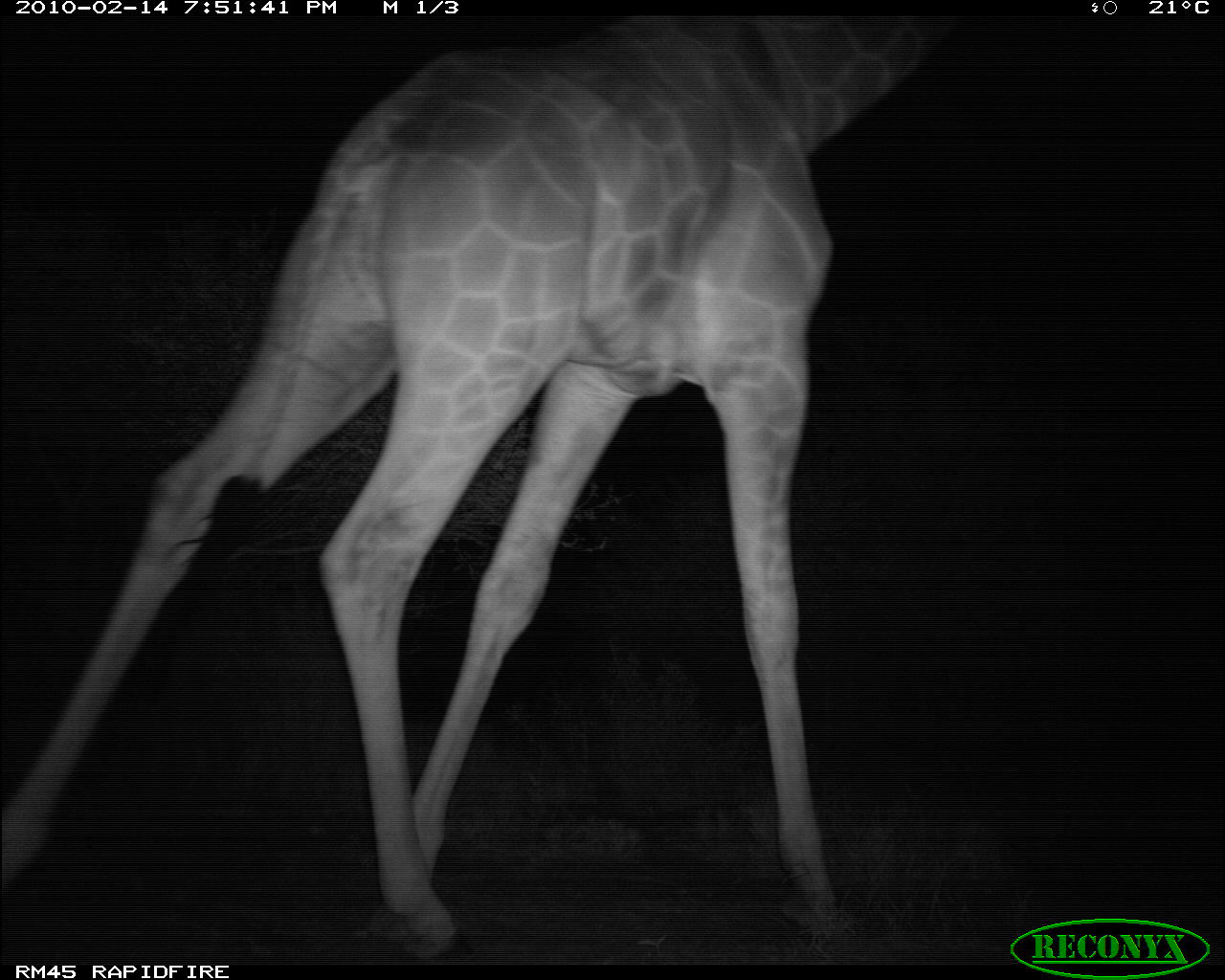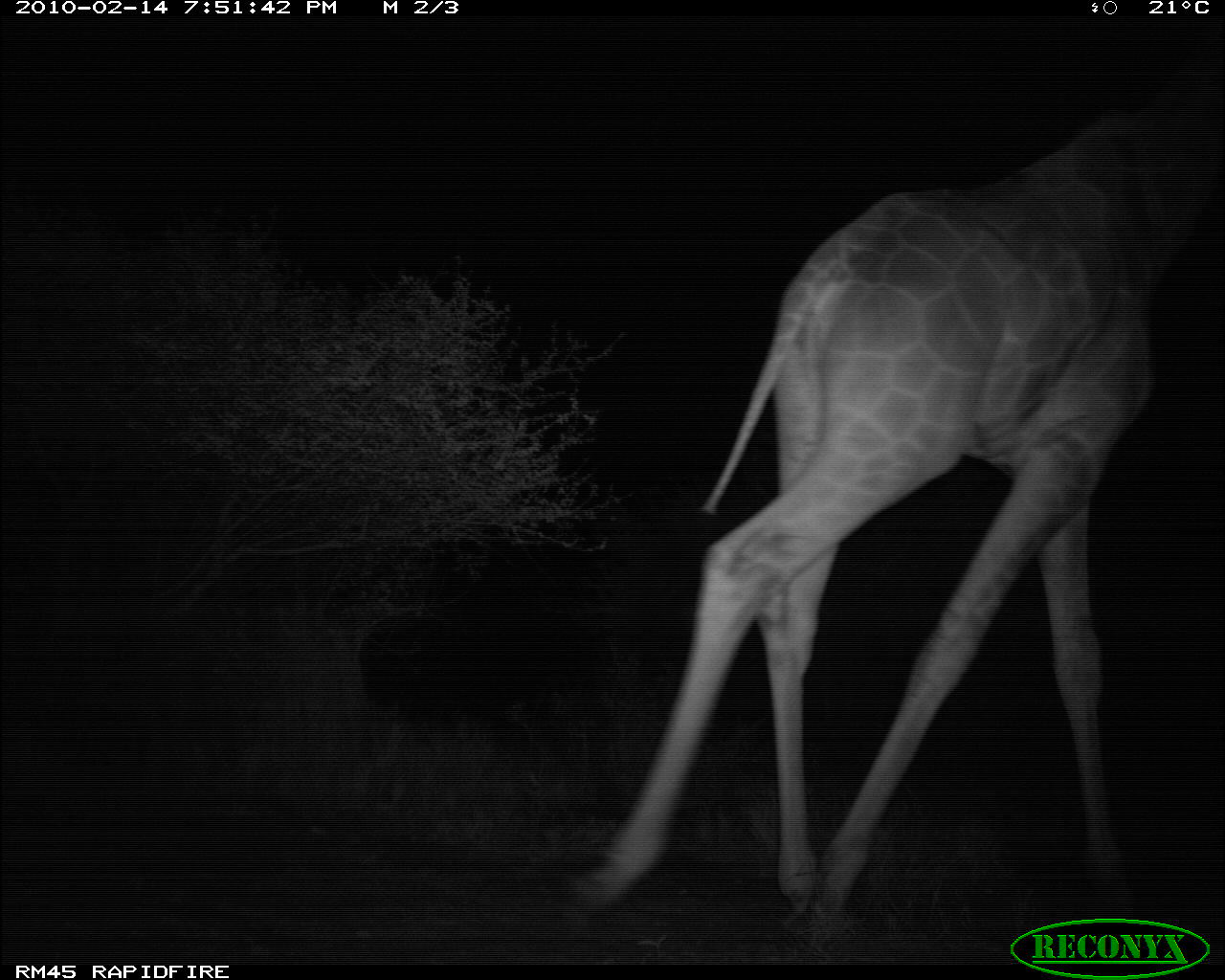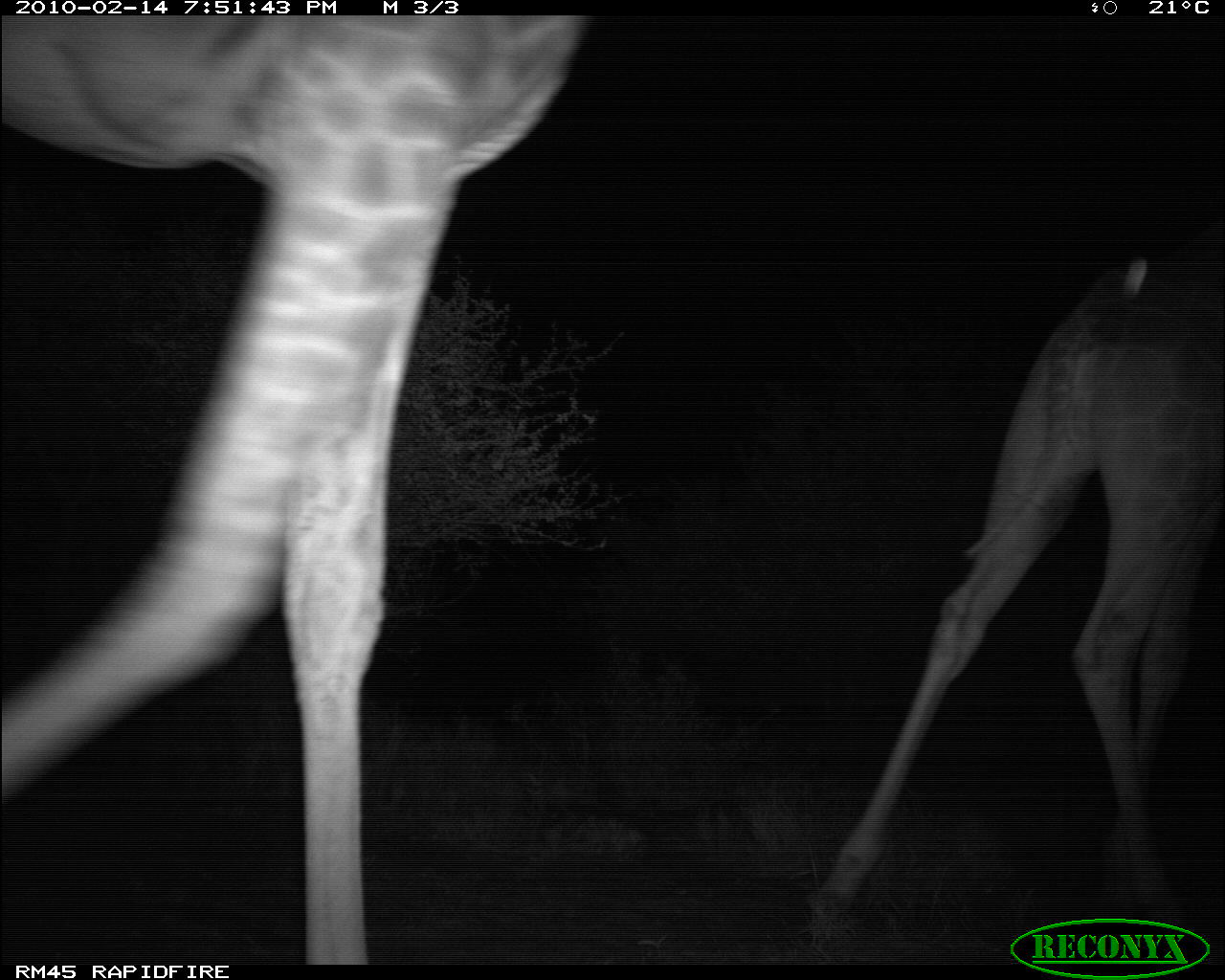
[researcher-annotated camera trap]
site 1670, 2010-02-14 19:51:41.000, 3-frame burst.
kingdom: Animalia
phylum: Chordata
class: Mammalia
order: Artiodactyla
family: Giraffidae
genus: Giraffa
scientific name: Giraffa camelopardalis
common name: giraffe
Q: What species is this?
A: Giraffa camelopardalis (giraffe).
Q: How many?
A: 1.